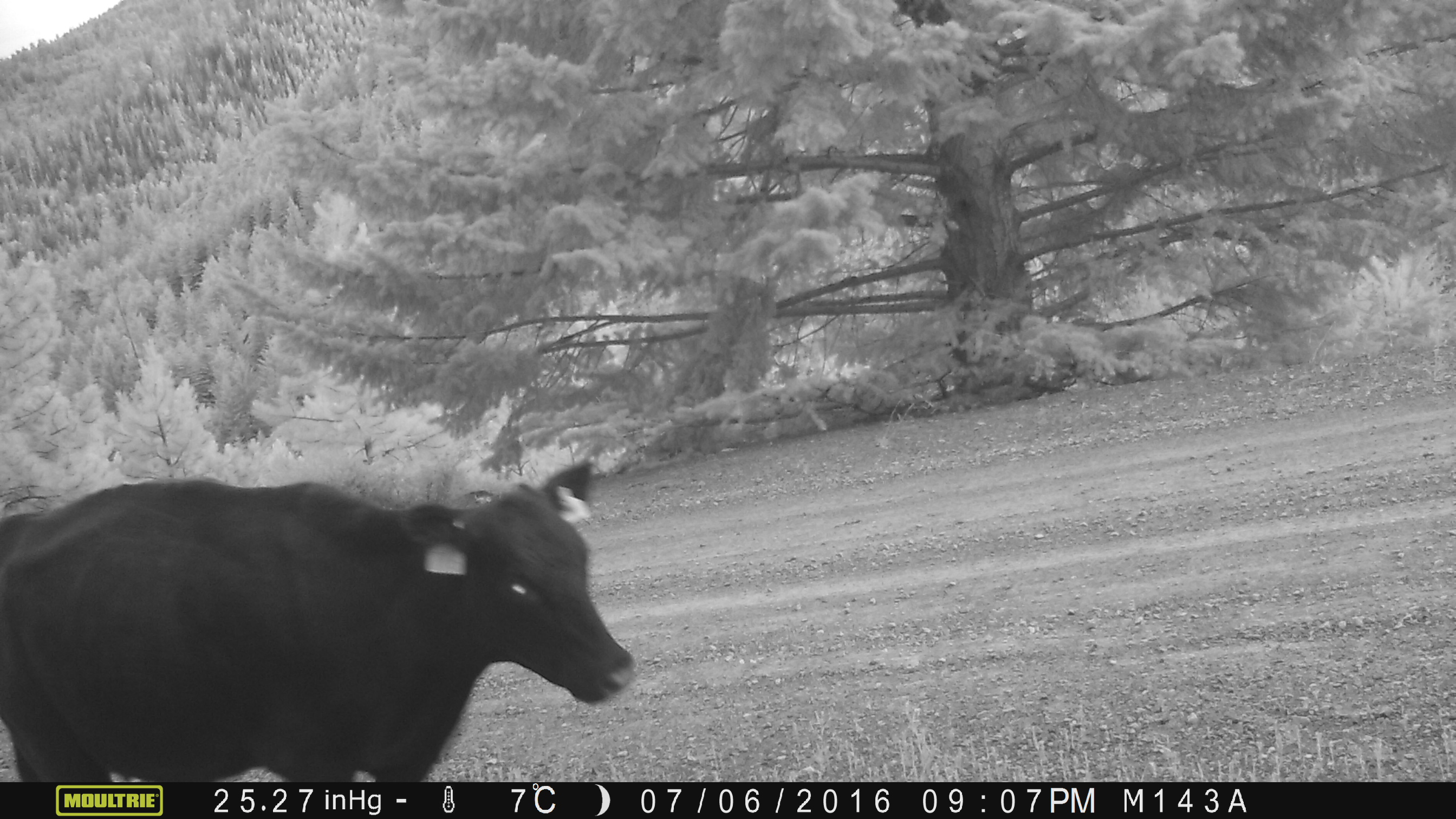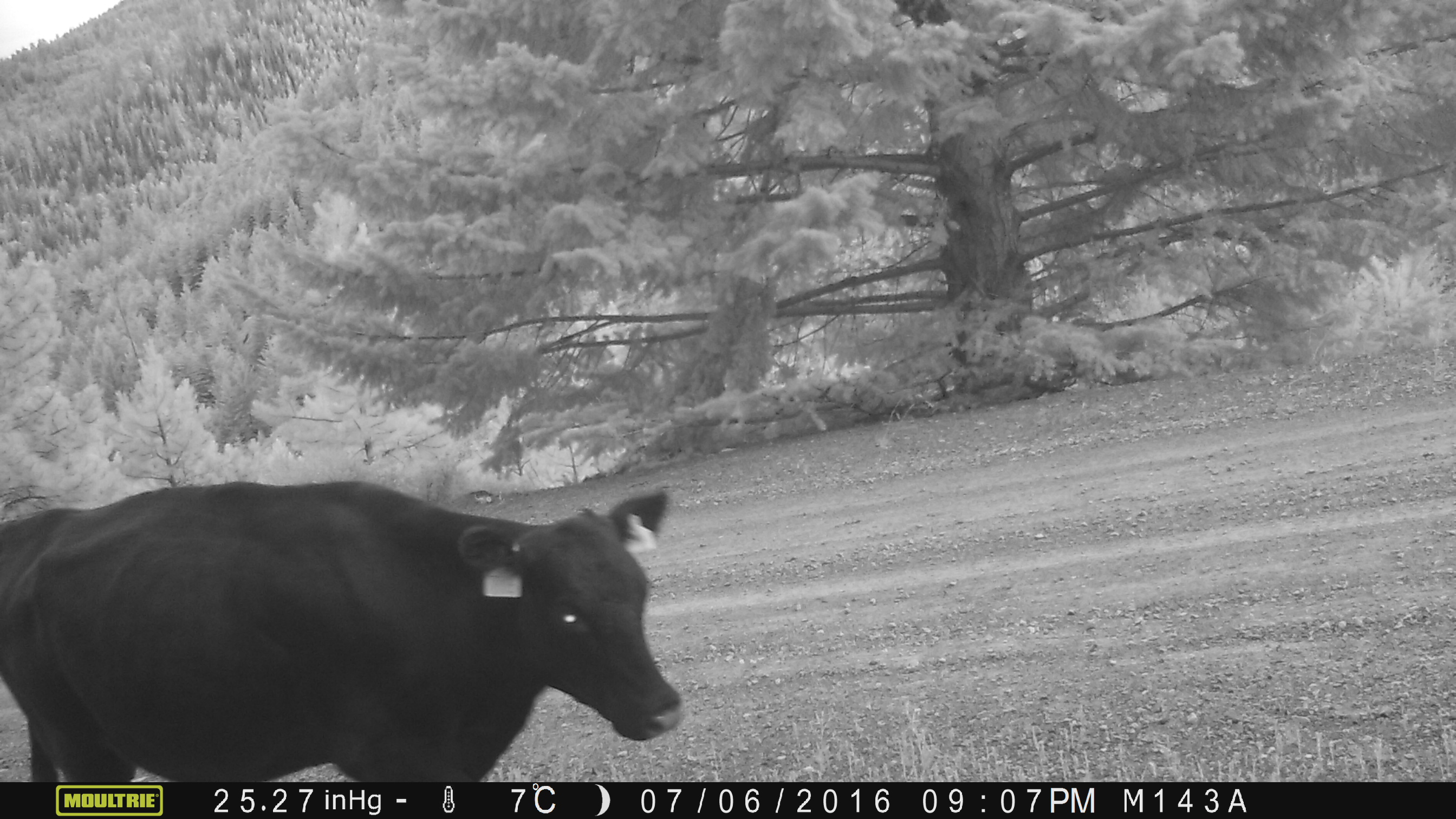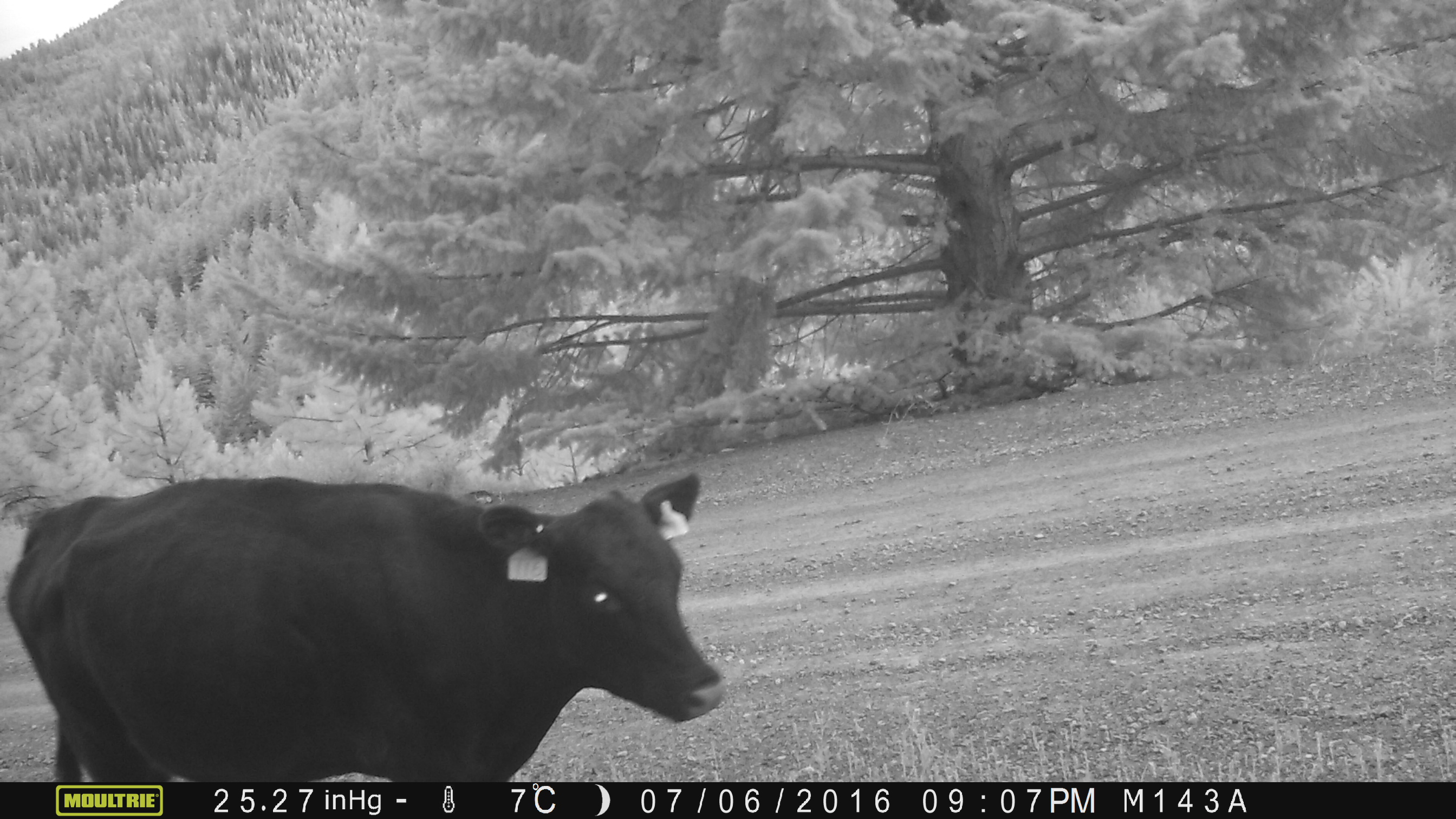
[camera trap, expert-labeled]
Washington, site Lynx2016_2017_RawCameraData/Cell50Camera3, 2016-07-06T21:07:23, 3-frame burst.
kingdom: Animalia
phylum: Chordata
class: Mammalia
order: Artiodactyla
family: Bovidae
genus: Bos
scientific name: Bos taurus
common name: domestic cattle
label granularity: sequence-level